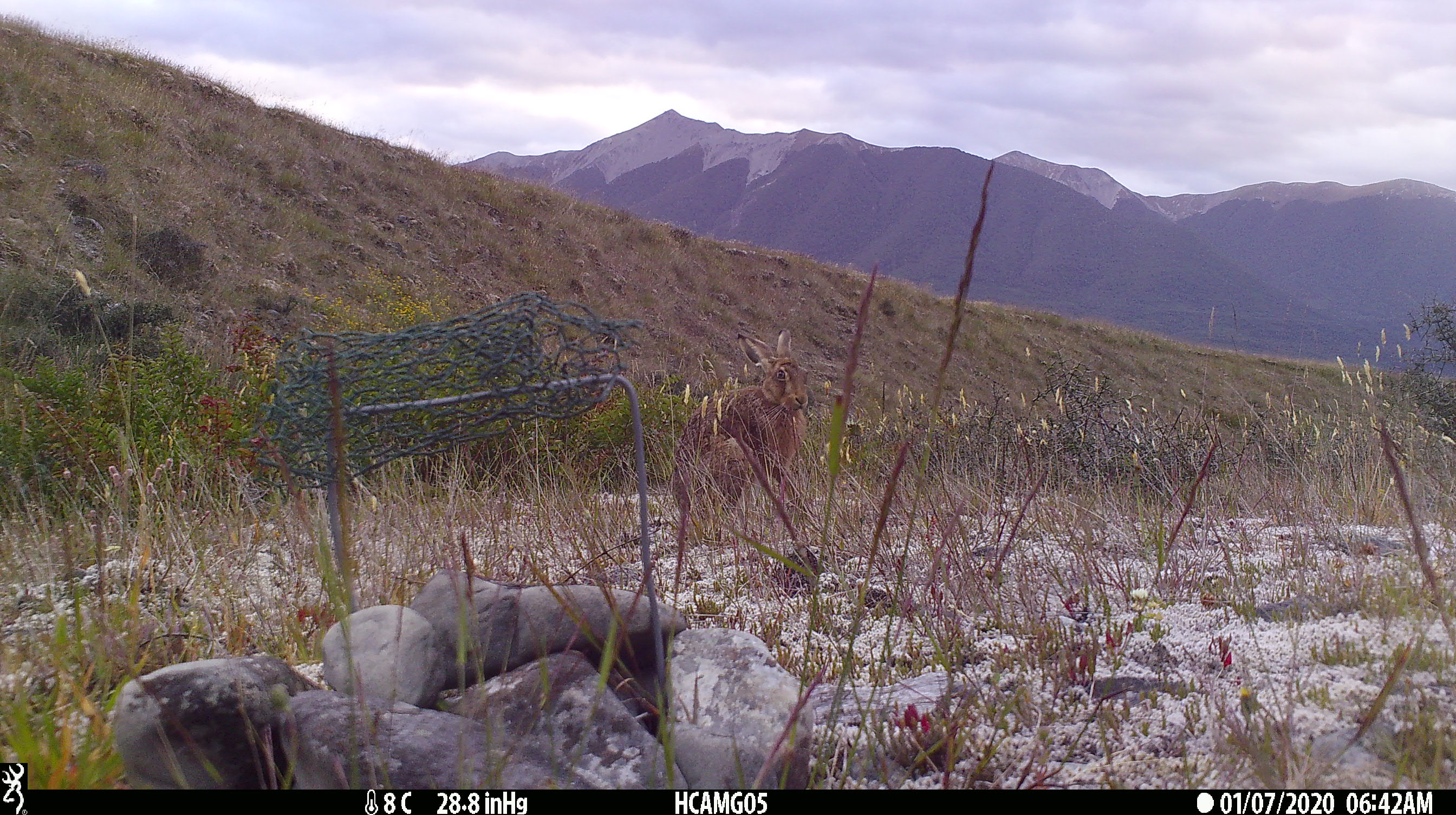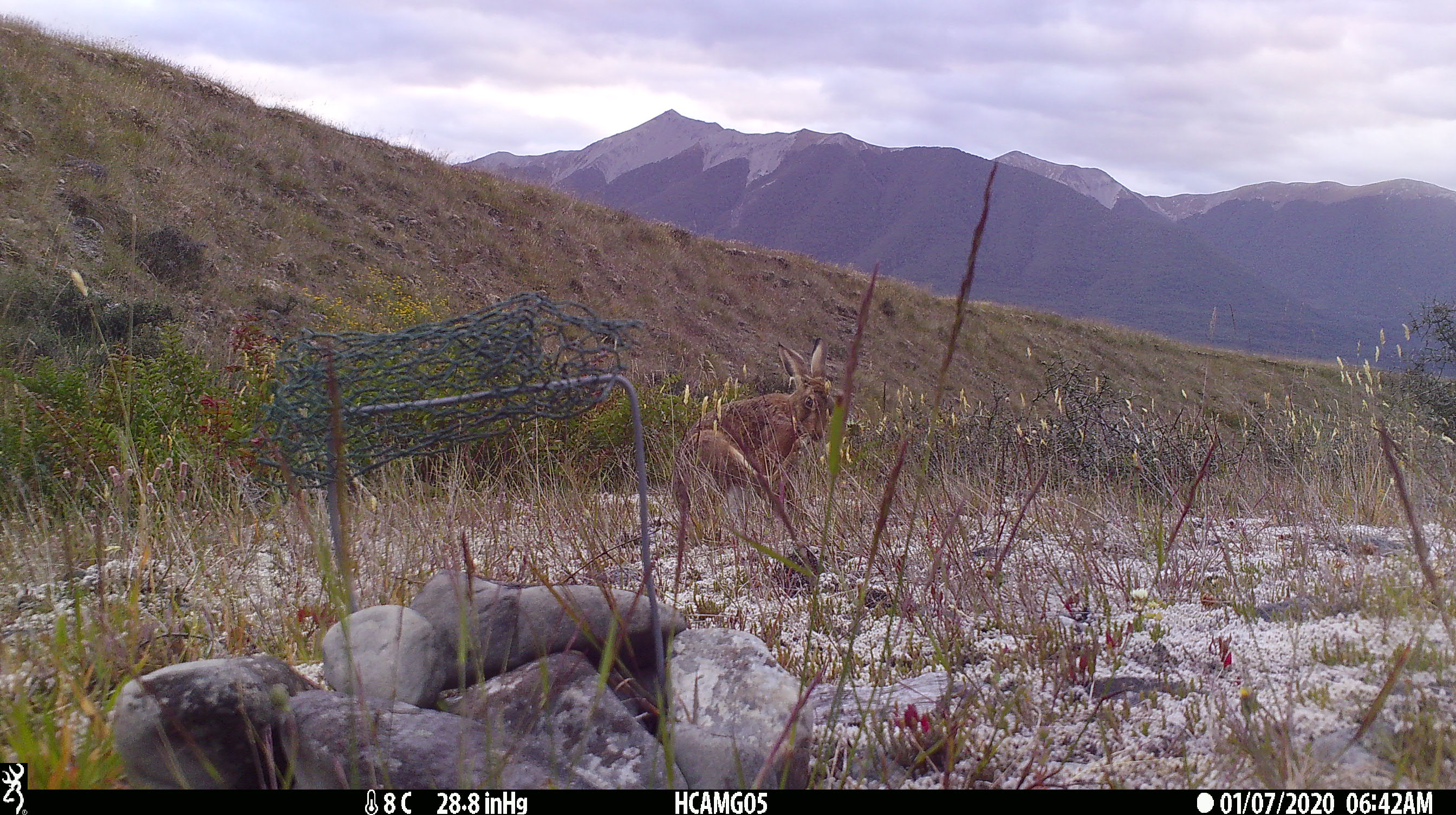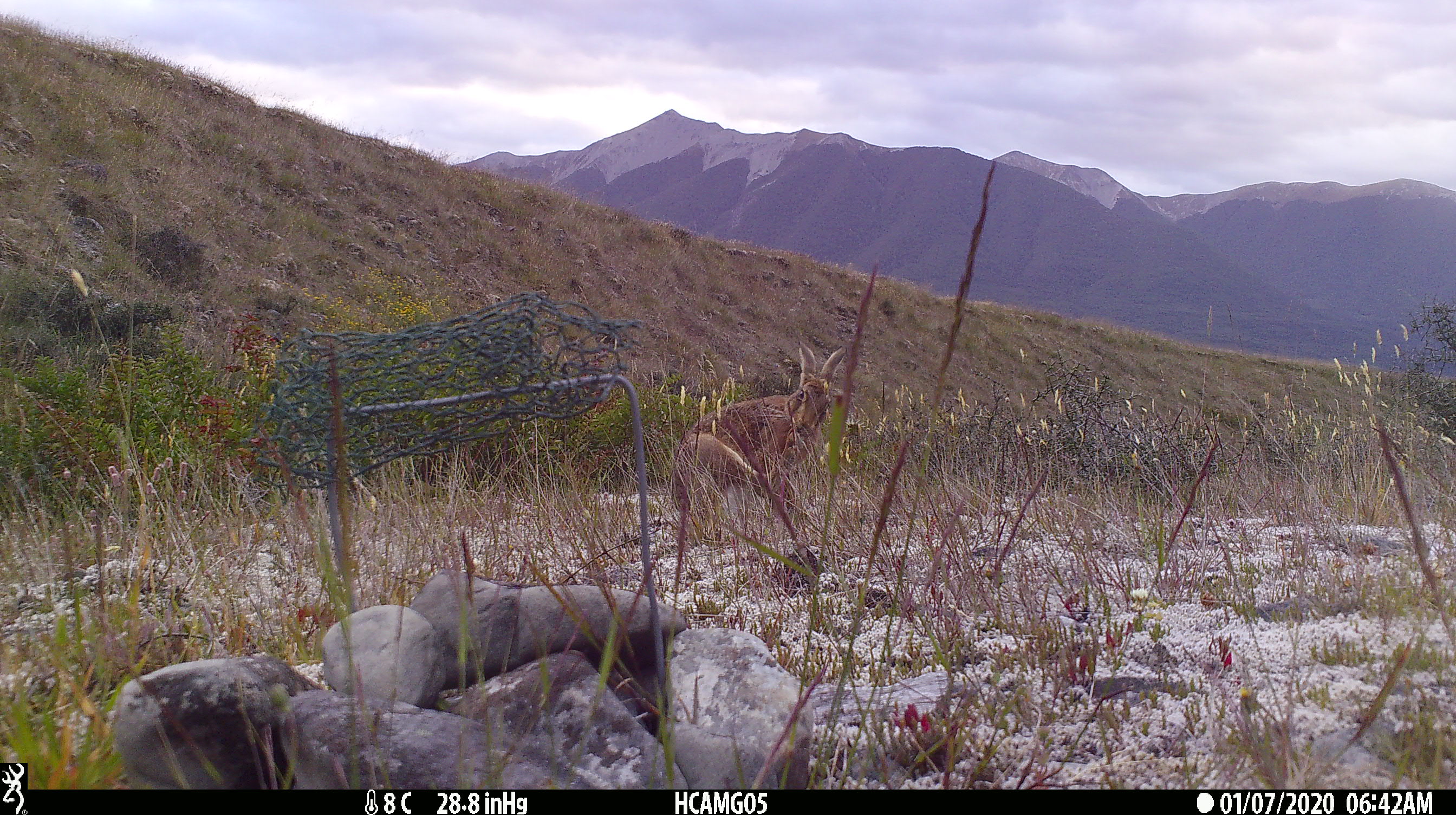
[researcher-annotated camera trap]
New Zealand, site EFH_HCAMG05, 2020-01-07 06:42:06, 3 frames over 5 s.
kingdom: Animalia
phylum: Chordata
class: Mammalia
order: Lagomorpha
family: Leporidae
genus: Lepus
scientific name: Lepus europaeus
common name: brown hare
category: hare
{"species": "hare (brown hare) (Lepus europaeus)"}